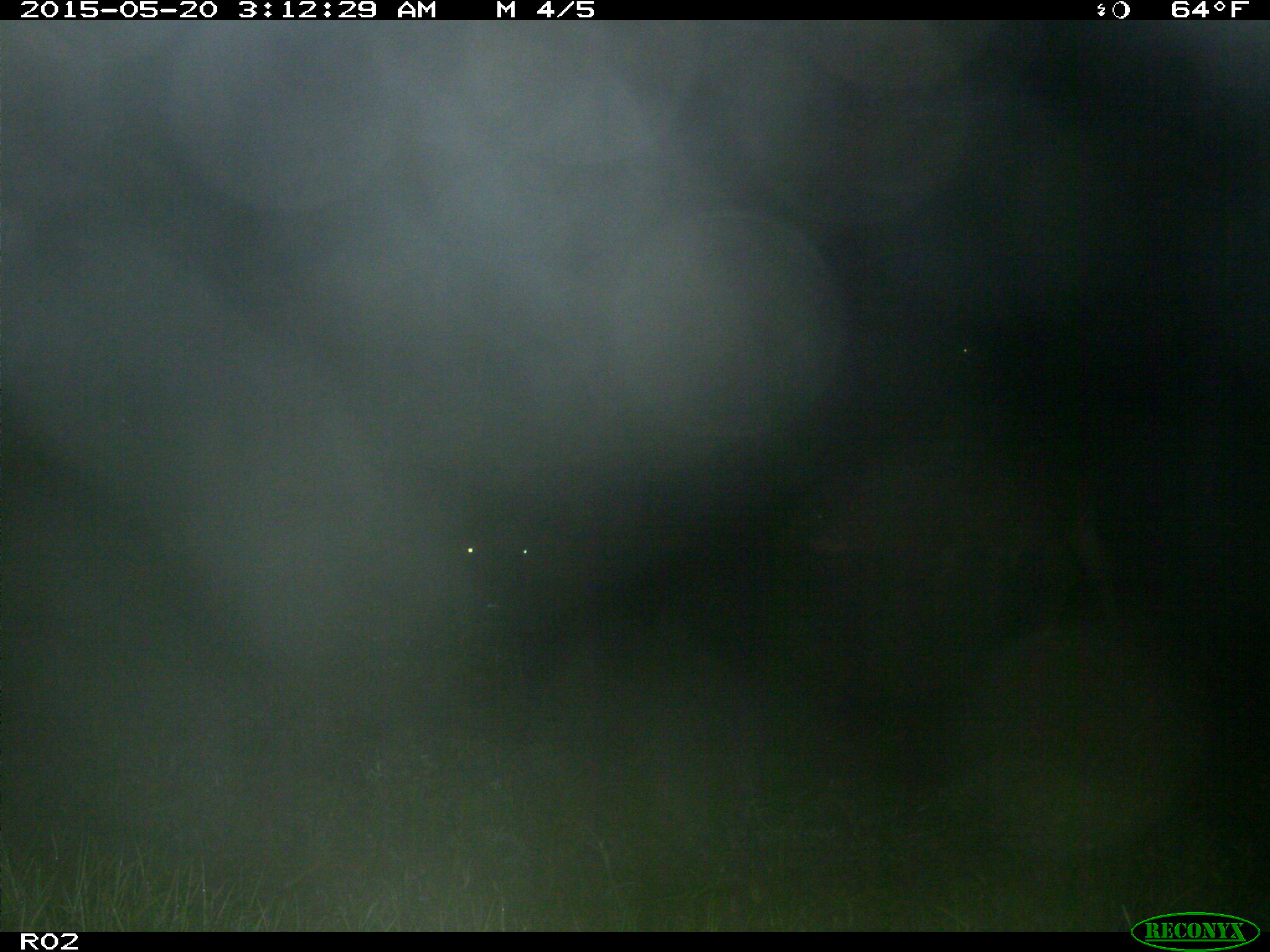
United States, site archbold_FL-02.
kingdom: Animalia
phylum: Chordata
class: Mammalia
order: Artiodactyla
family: Bovidae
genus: Bos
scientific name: Bos taurus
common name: domestic cow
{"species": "Bos taurus (domestic cow)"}